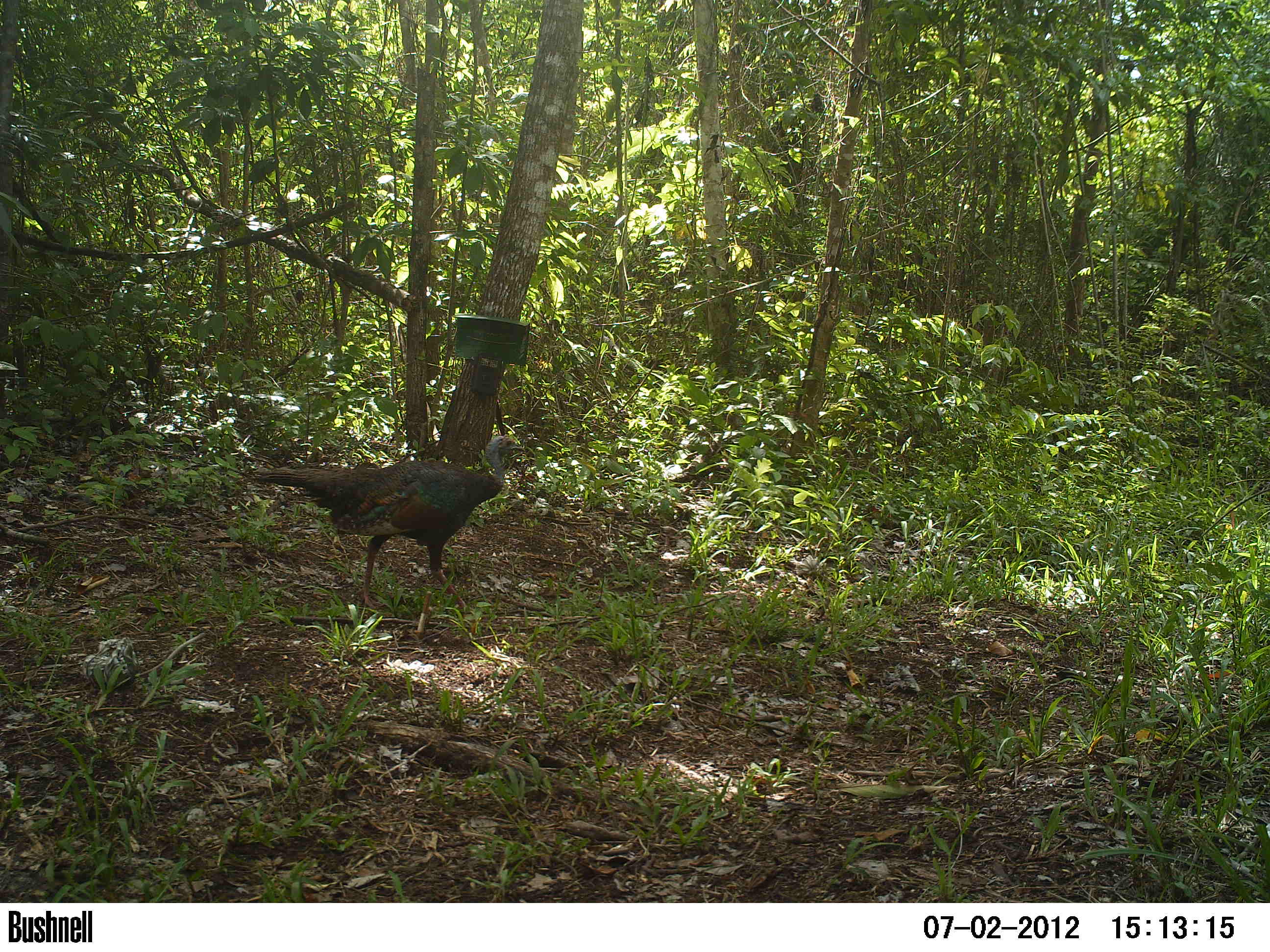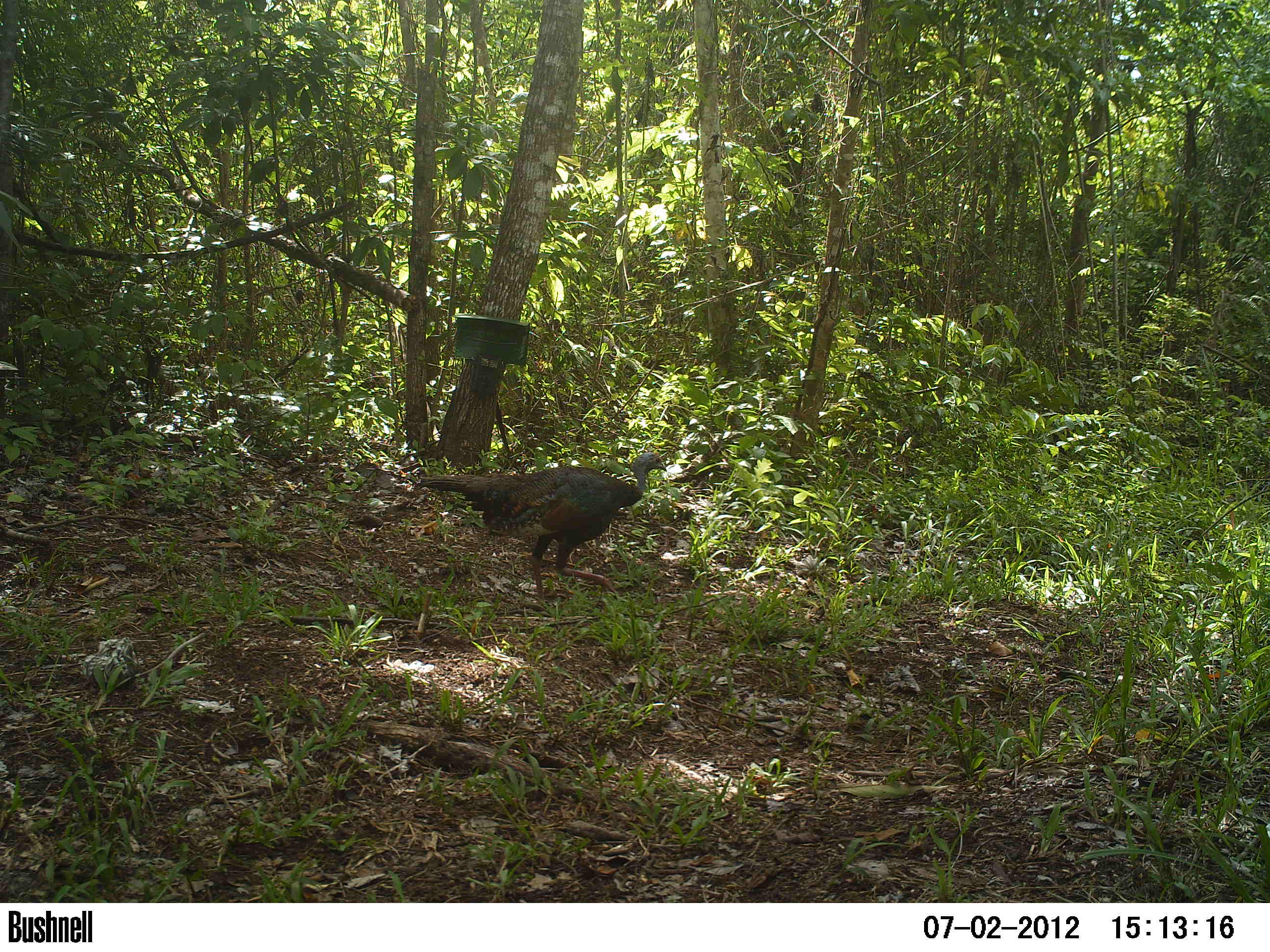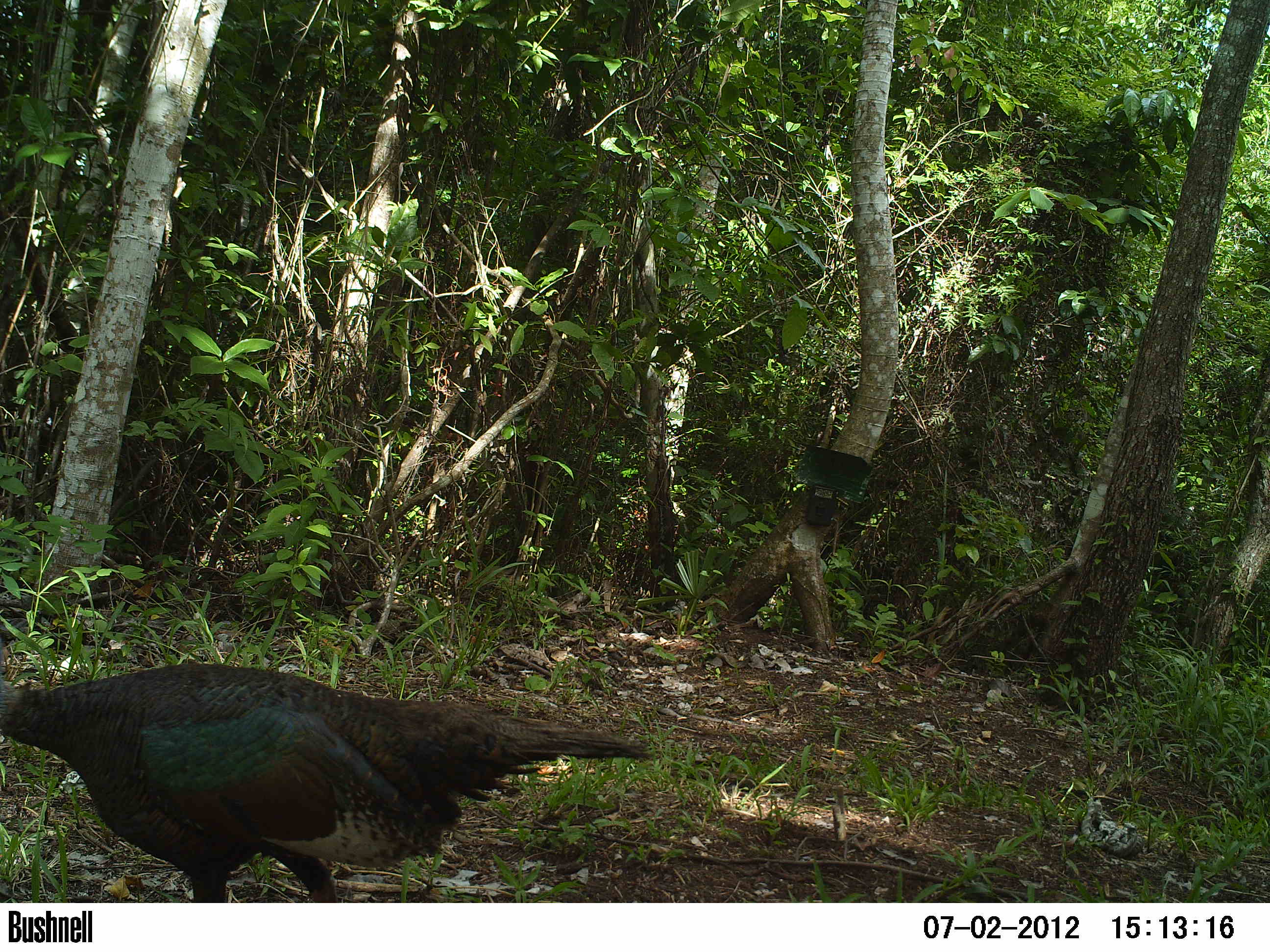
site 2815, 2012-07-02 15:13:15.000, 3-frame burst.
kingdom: Animalia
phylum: Chordata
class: Aves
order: Galliformes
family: Phasianidae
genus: Meleagris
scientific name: Meleagris ocellata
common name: ocellated turkey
Meleagris ocellata (ocellated turkey), count 1, age adult.